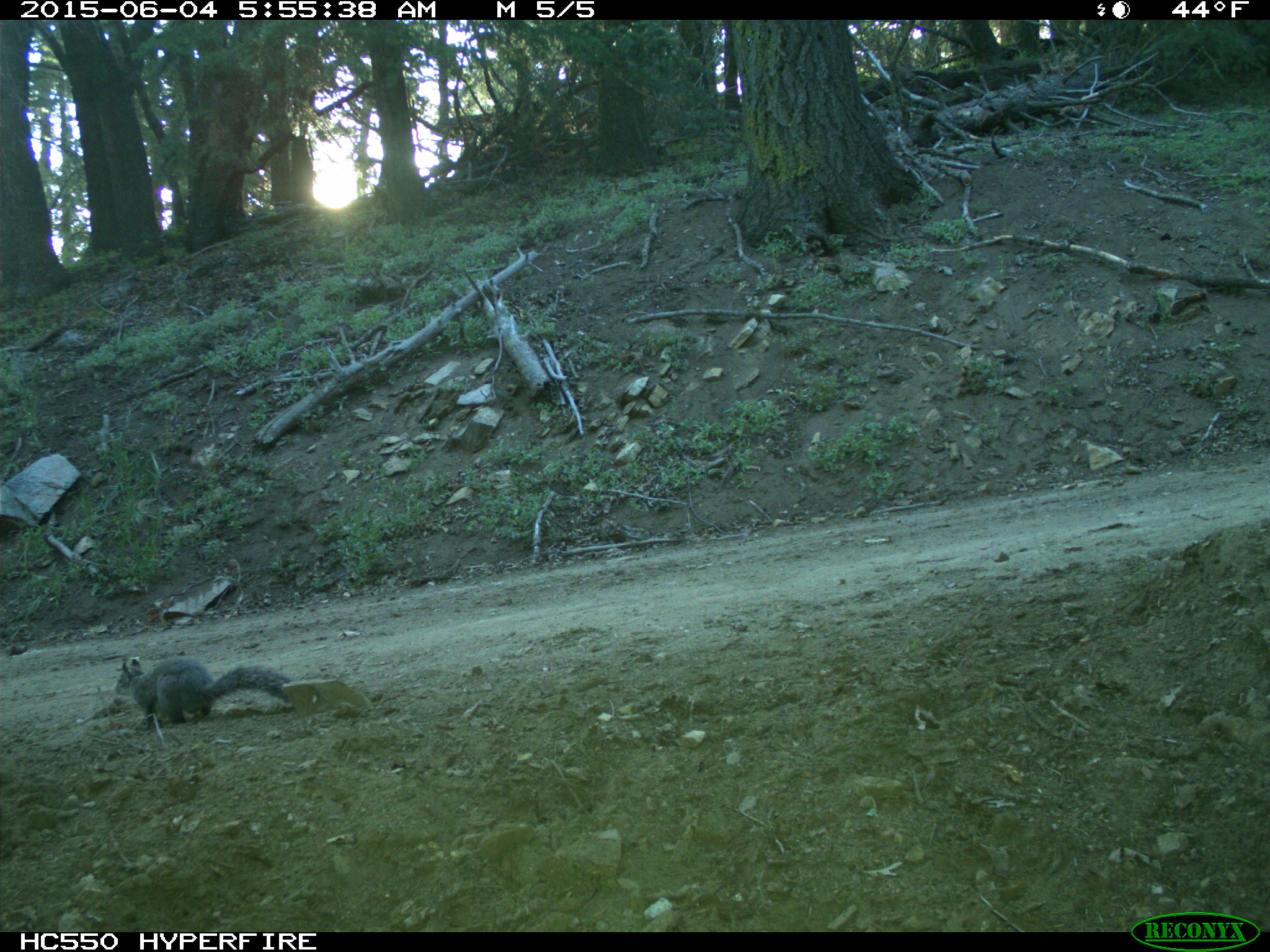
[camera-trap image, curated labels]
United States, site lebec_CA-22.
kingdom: Animalia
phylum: Chordata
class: Mammalia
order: Rodentia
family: Sciuridae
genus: Sciurus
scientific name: Sciurus carolinensis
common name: eastern gray squirrel